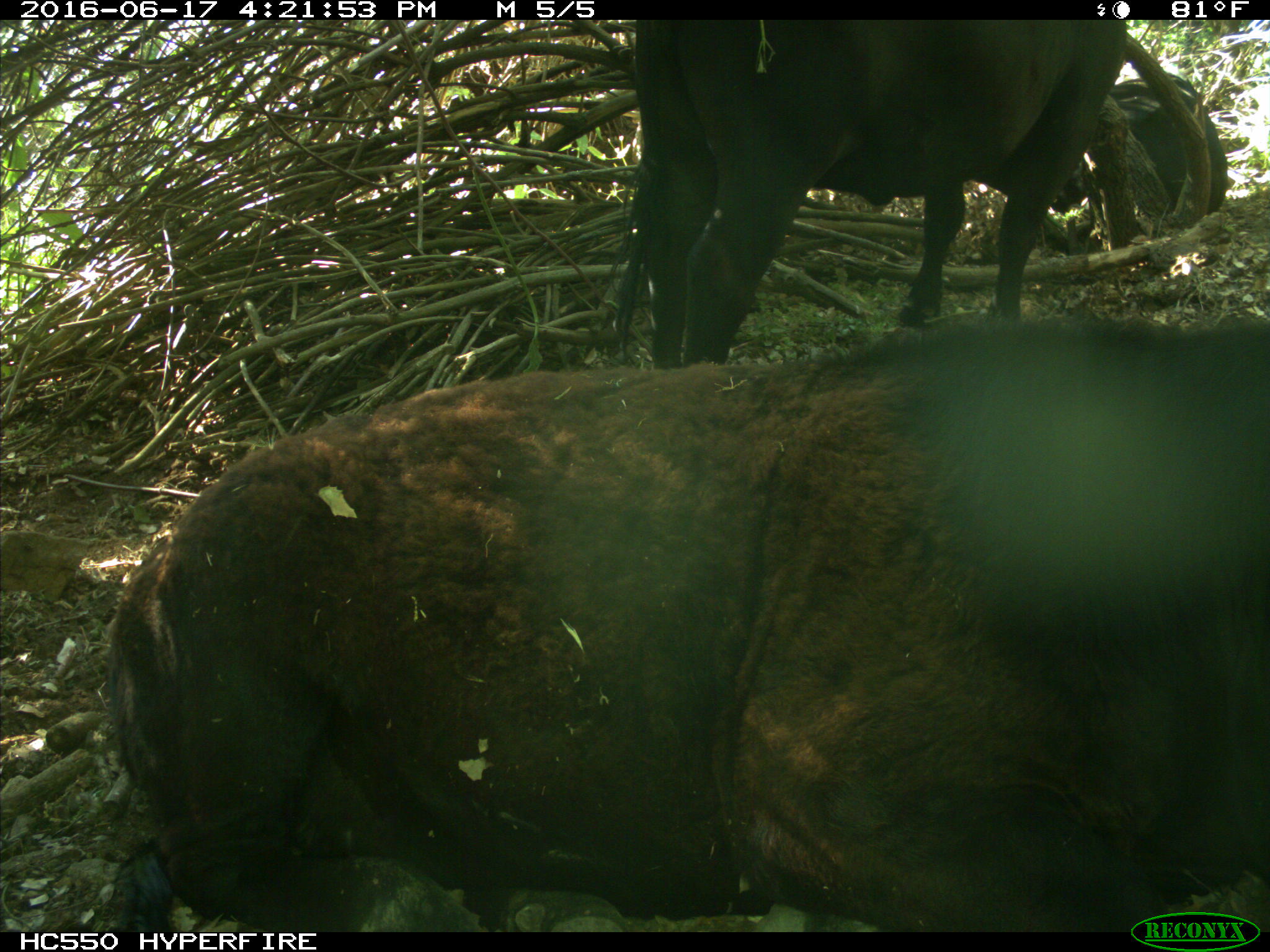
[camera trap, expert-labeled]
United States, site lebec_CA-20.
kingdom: Animalia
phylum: Chordata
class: Mammalia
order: Artiodactyla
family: Bovidae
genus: Bos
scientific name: Bos taurus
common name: domestic cow